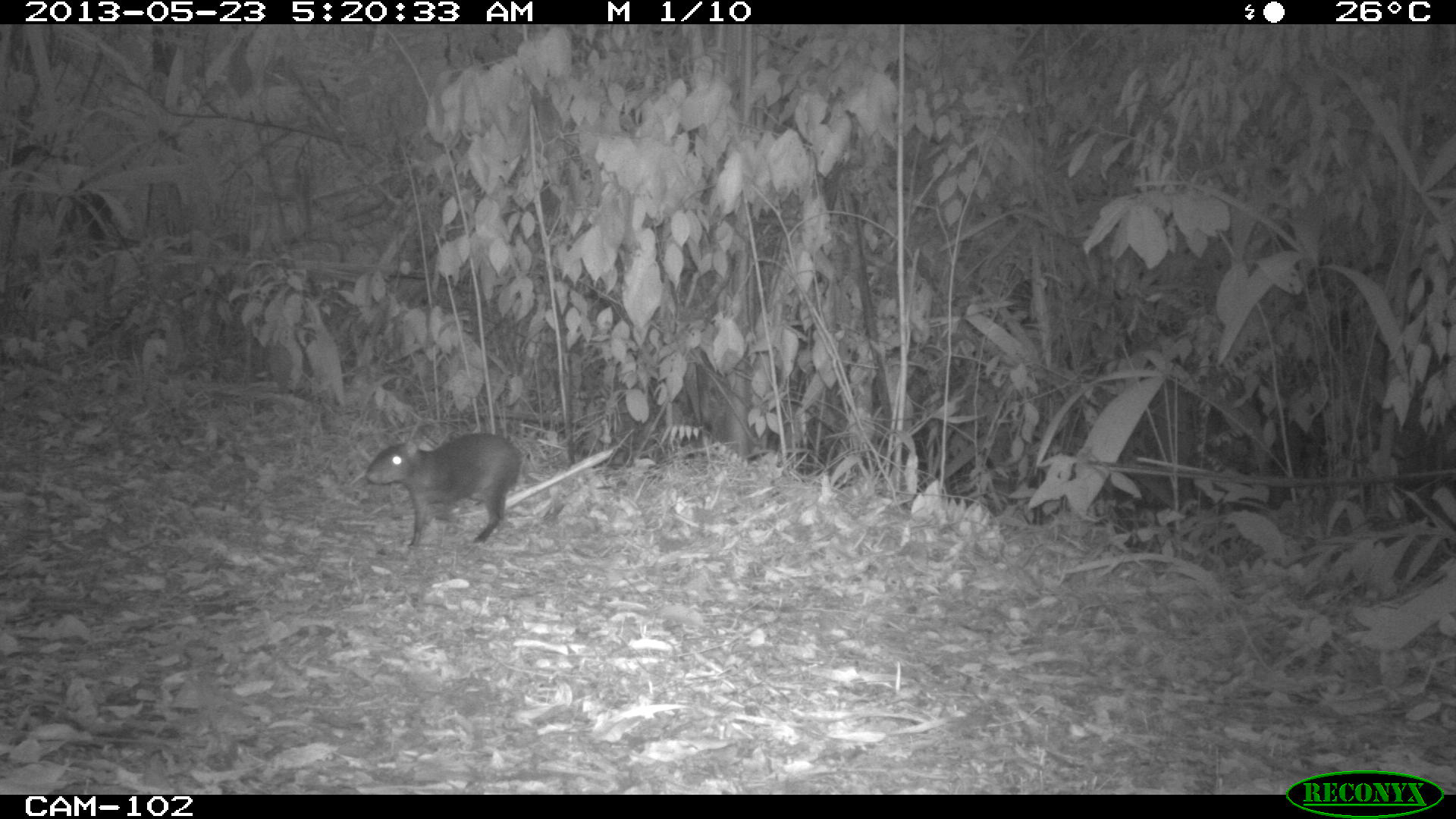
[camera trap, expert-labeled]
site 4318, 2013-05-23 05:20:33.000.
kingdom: Animalia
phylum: Chordata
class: Mammalia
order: Rodentia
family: Dasyproctidae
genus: Dasyprocta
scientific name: Dasyprocta punctata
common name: central american agouti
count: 1